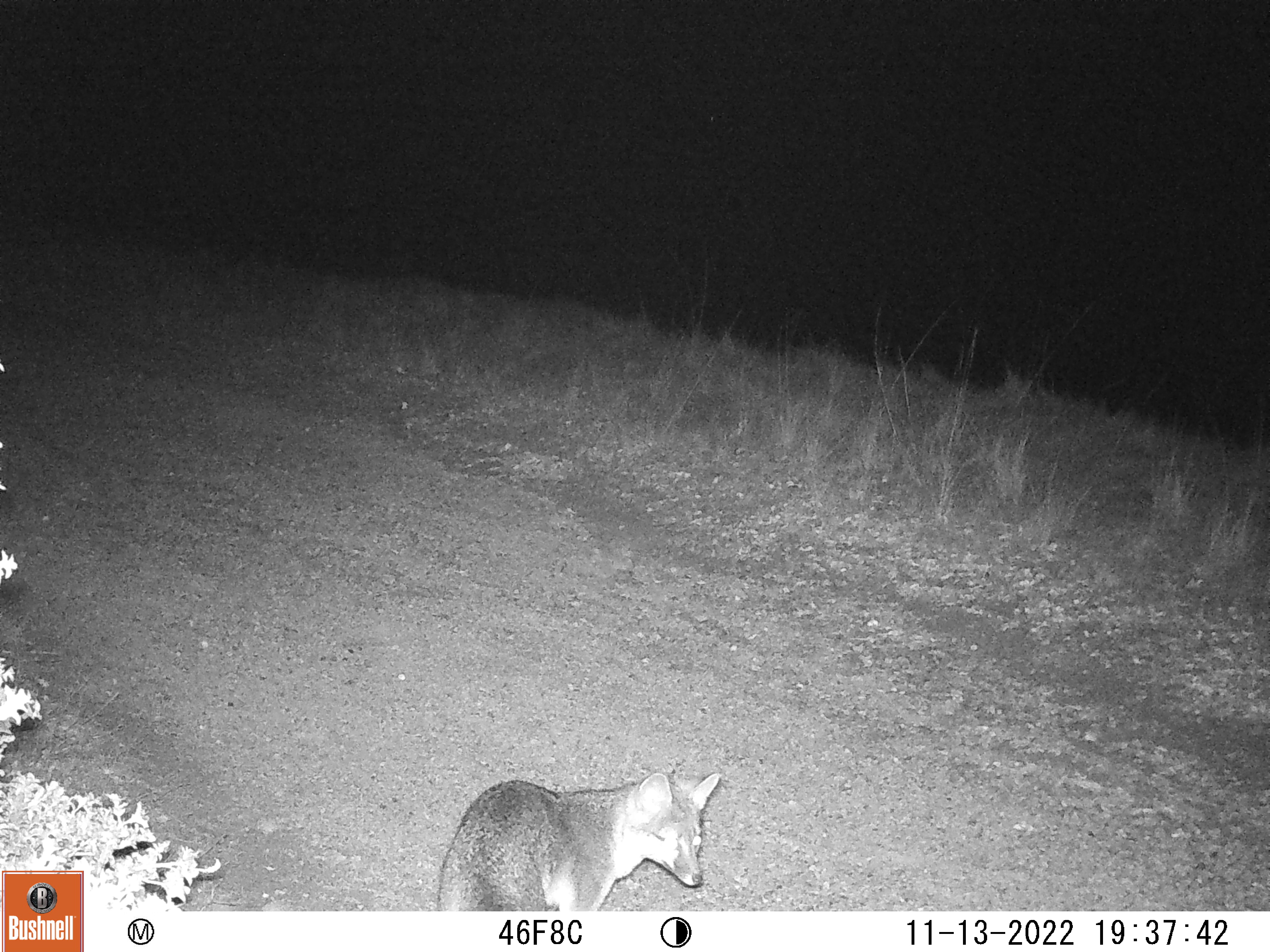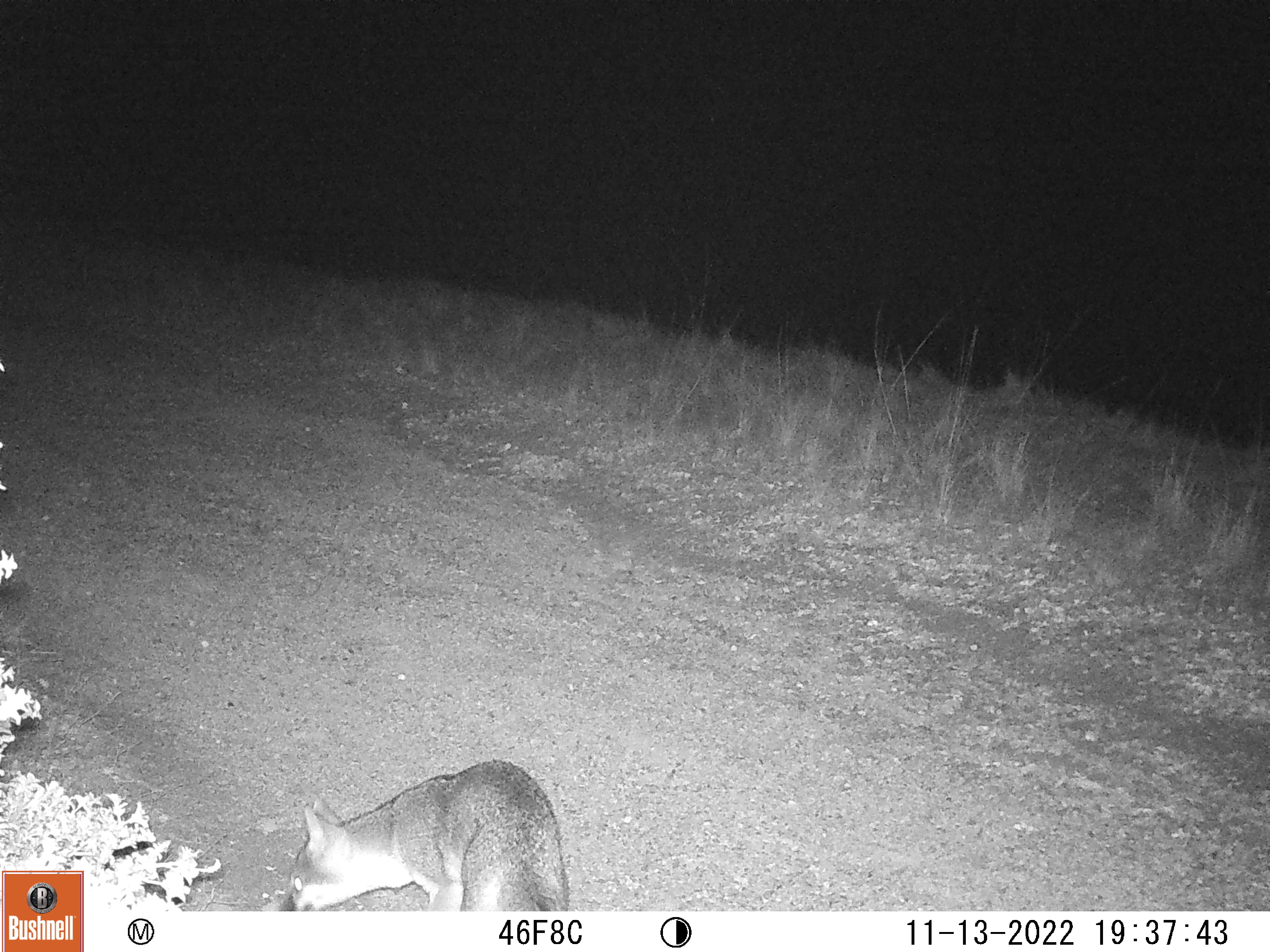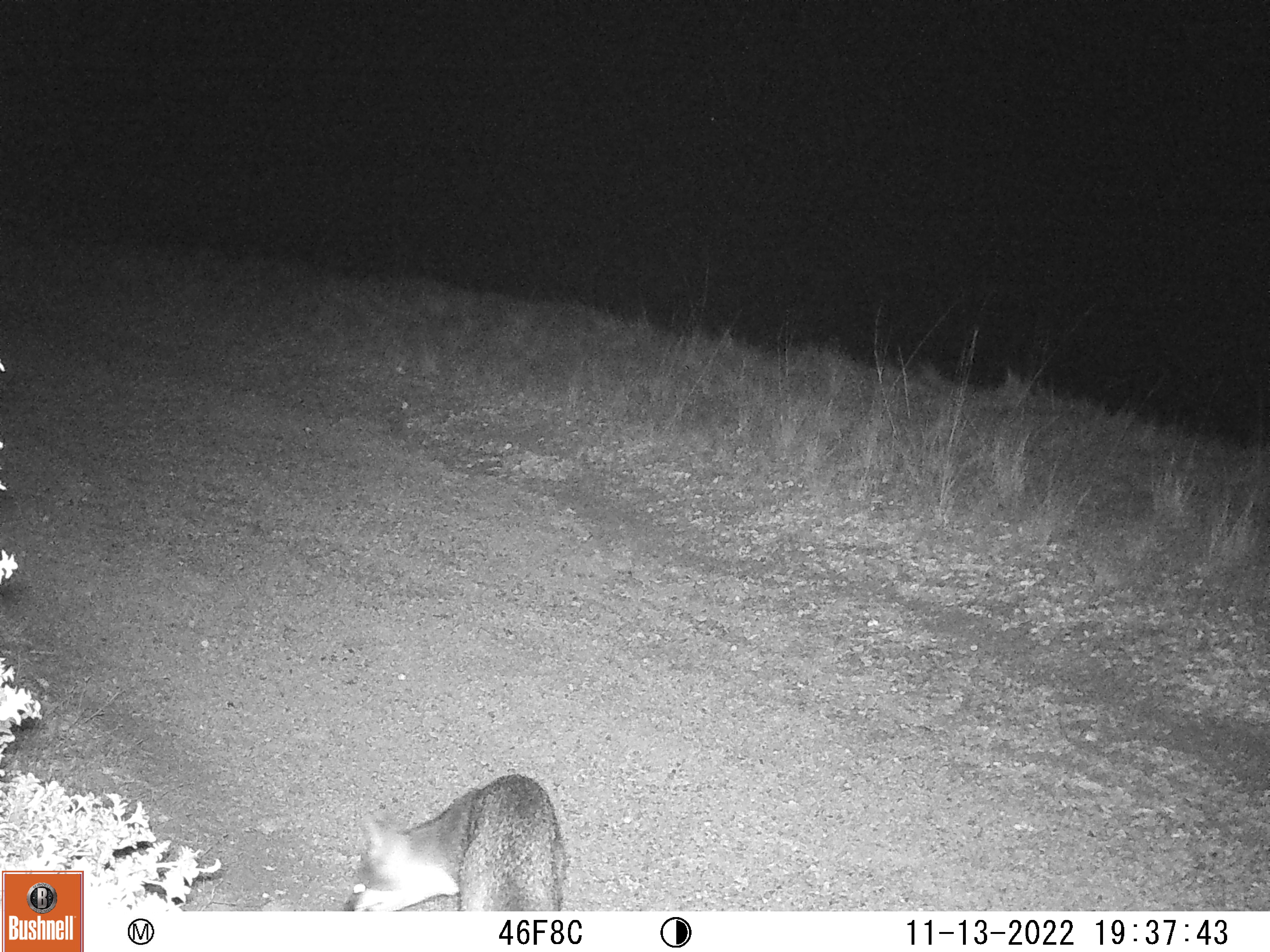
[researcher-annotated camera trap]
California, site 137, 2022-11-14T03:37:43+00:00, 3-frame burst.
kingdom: Animalia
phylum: Chordata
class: Mammalia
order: Carnivora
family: Canidae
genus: Urocyon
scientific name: Urocyon cinereoargenteus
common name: gray fox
Gray fox (Urocyon cinereoargenteus).